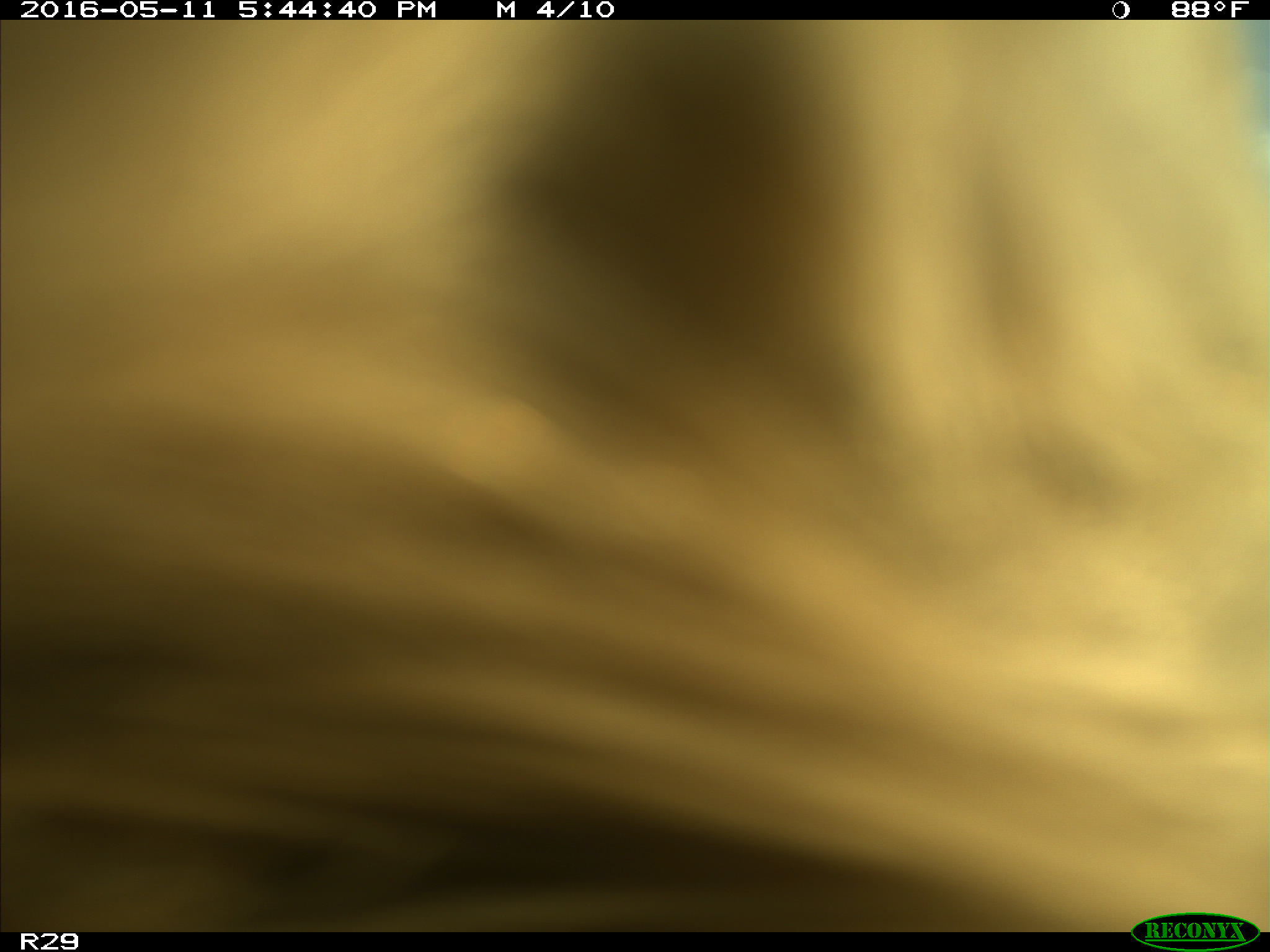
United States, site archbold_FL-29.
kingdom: Animalia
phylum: Chordata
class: Mammalia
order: Artiodactyla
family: Bovidae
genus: Bos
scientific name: Bos taurus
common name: domestic cow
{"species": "Bos taurus (domestic cow)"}